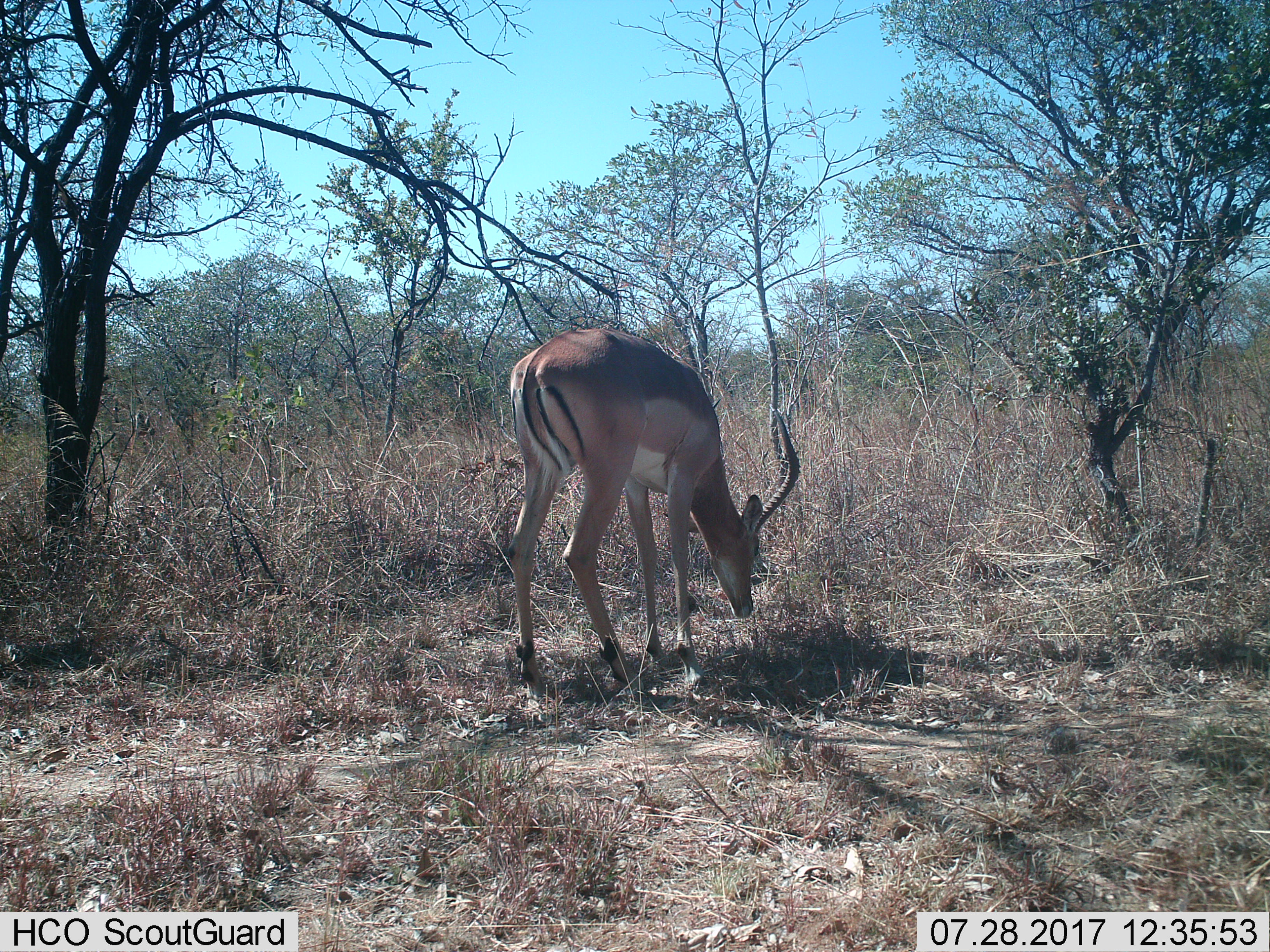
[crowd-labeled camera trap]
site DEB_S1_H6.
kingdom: Animalia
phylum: Chordata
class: Mammalia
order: Artiodactyla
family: Bovidae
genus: Aepyceros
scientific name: Aepyceros melampus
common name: impala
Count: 1.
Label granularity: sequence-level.